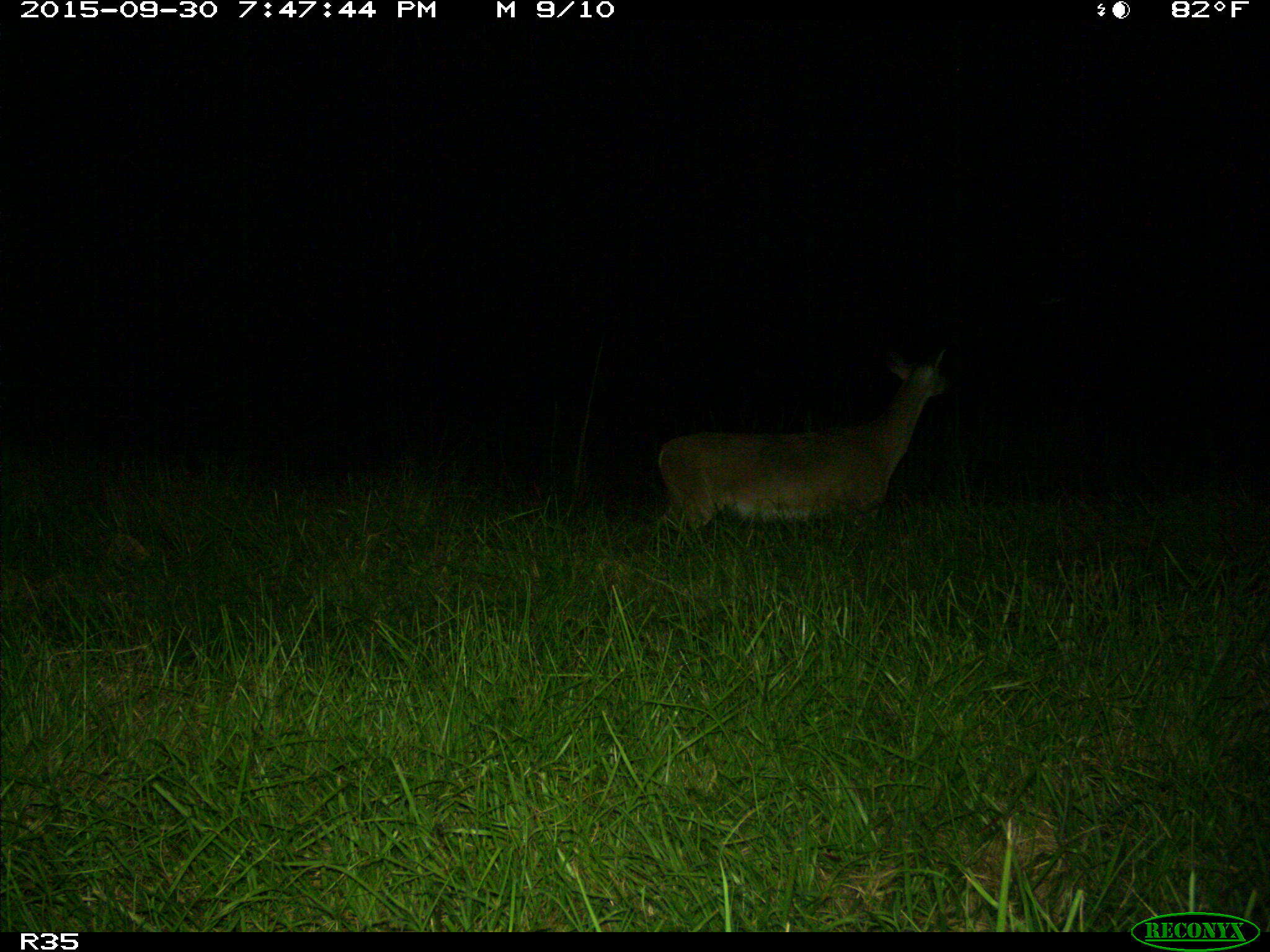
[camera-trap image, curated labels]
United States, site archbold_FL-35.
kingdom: Animalia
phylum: Chordata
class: Mammalia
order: Artiodactyla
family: Cervidae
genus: Odocoileus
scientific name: Odocoileus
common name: deer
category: unidentified deer